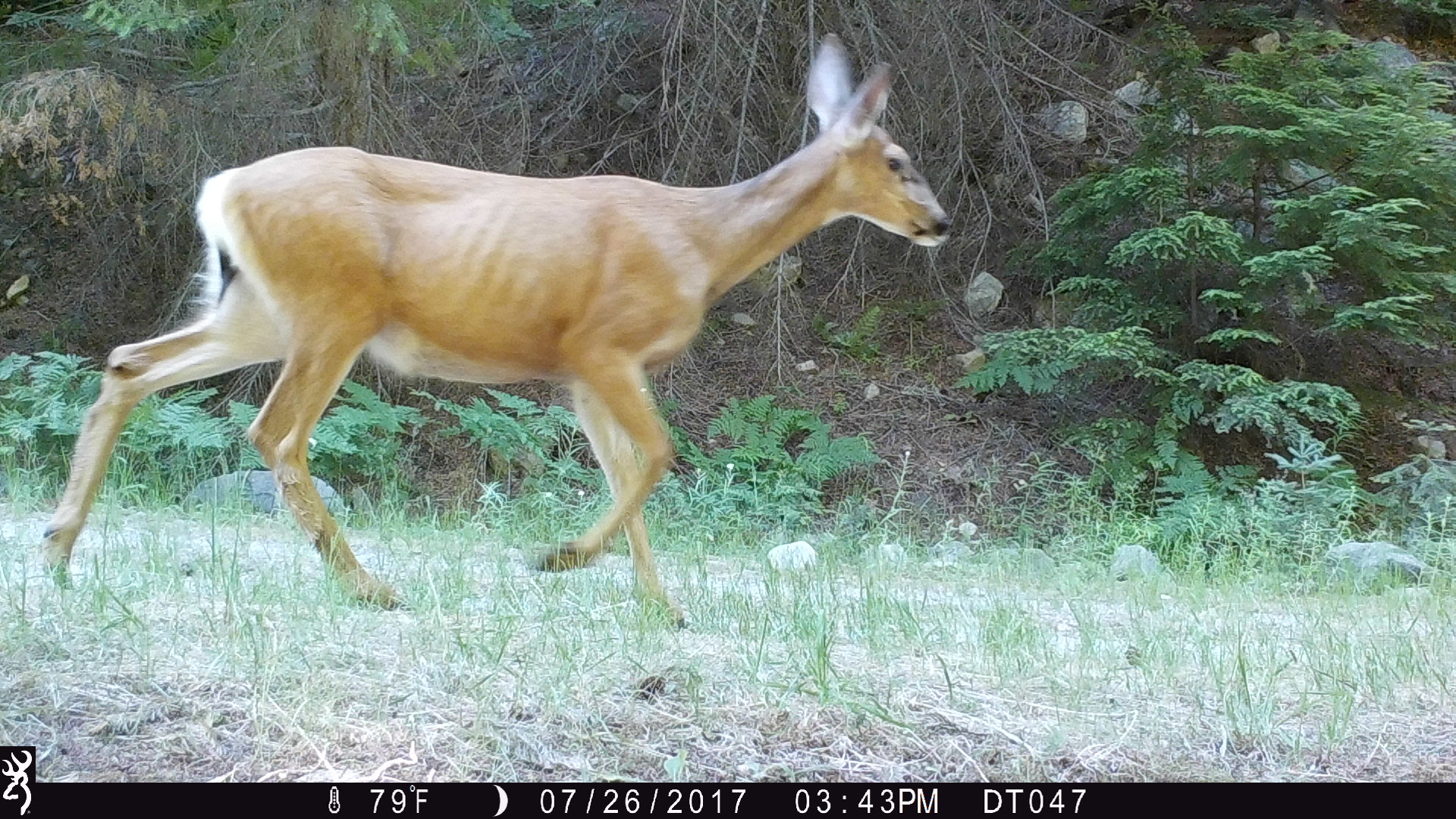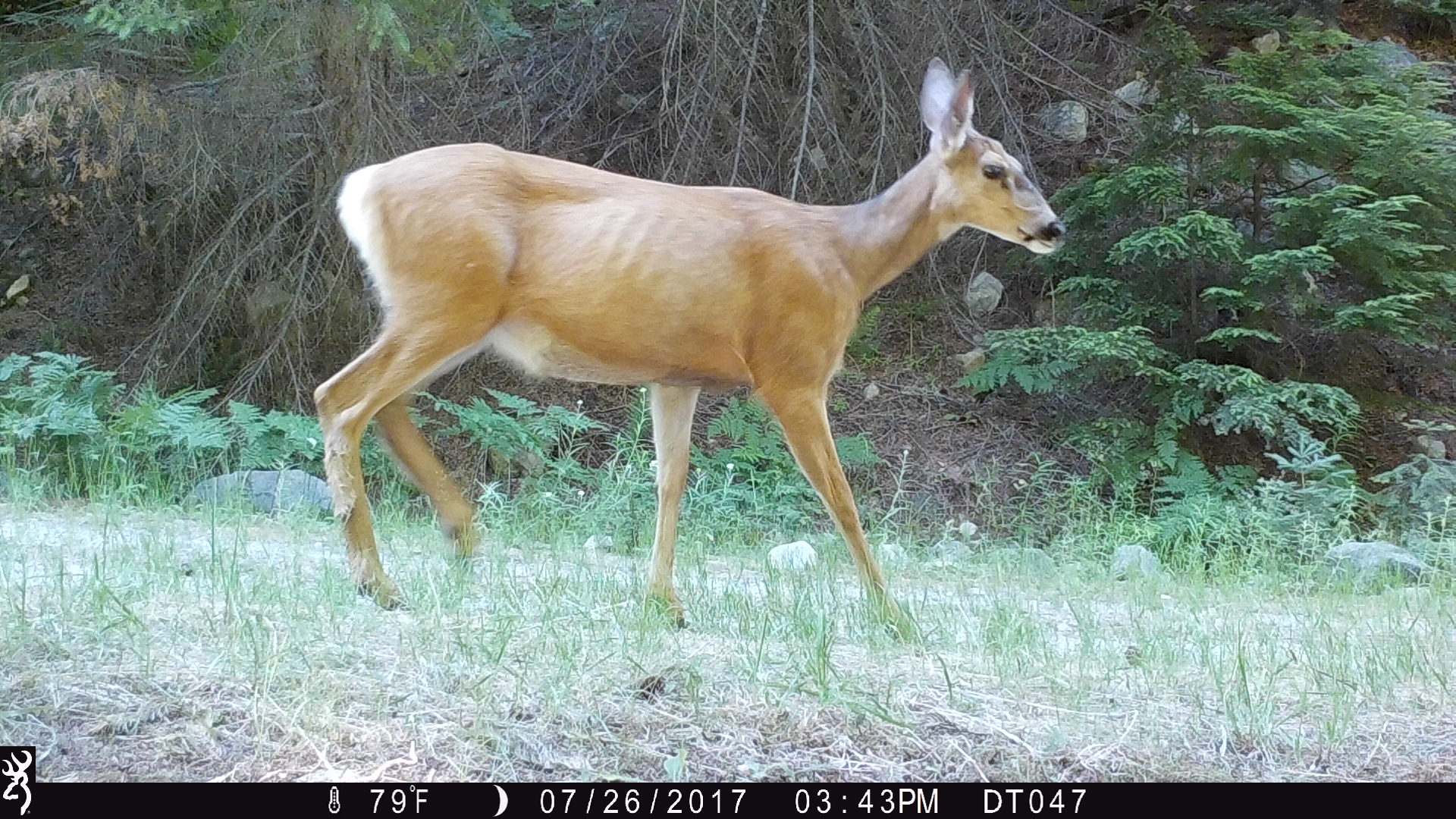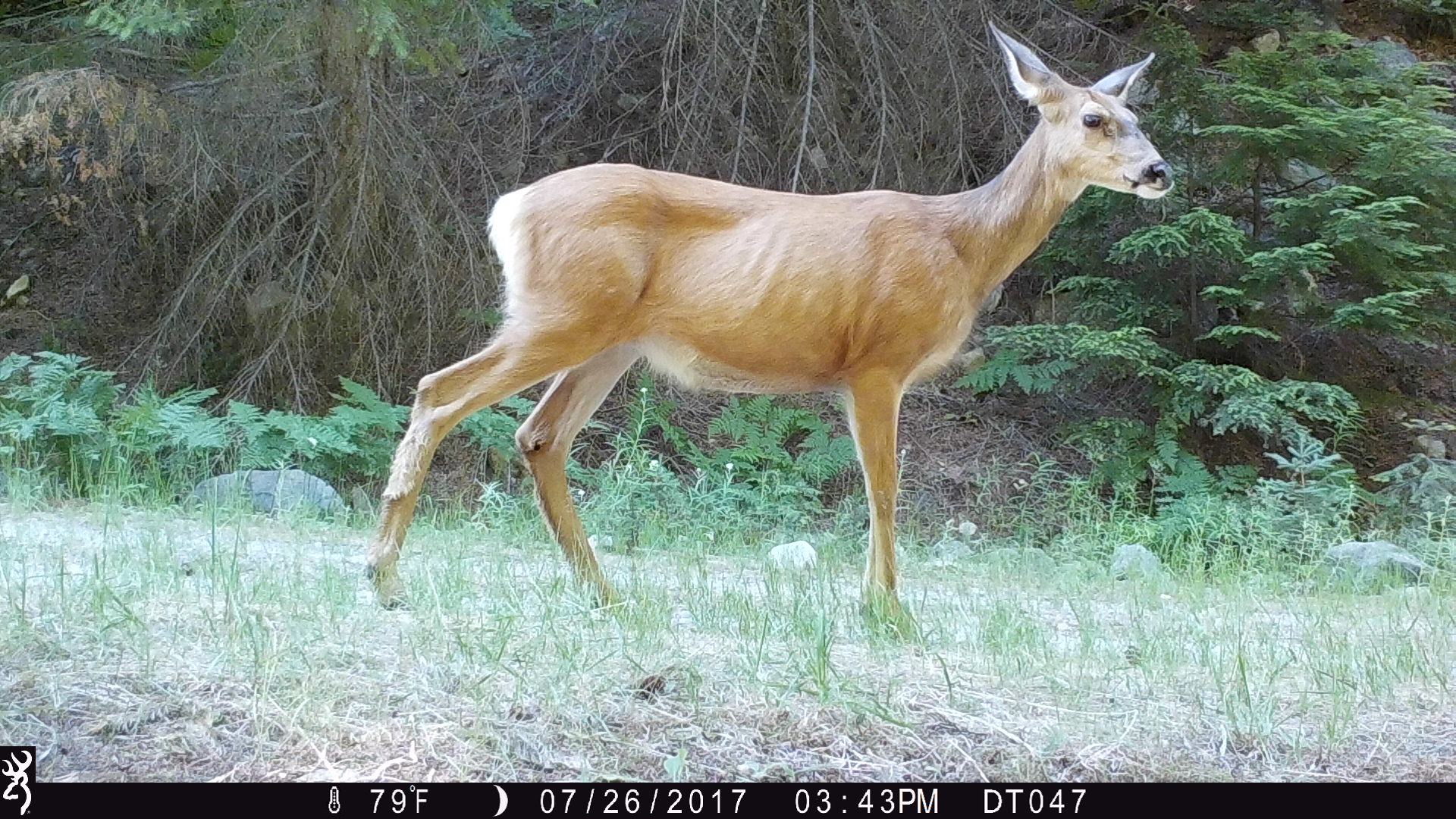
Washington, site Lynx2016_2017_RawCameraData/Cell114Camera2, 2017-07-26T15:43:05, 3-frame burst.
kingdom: Animalia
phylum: Chordata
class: Mammalia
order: Artiodactyla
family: Cervidae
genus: Odocoileus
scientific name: Odocoileus hemionus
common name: mule deer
Odocoileus hemionus (mule deer). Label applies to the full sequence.